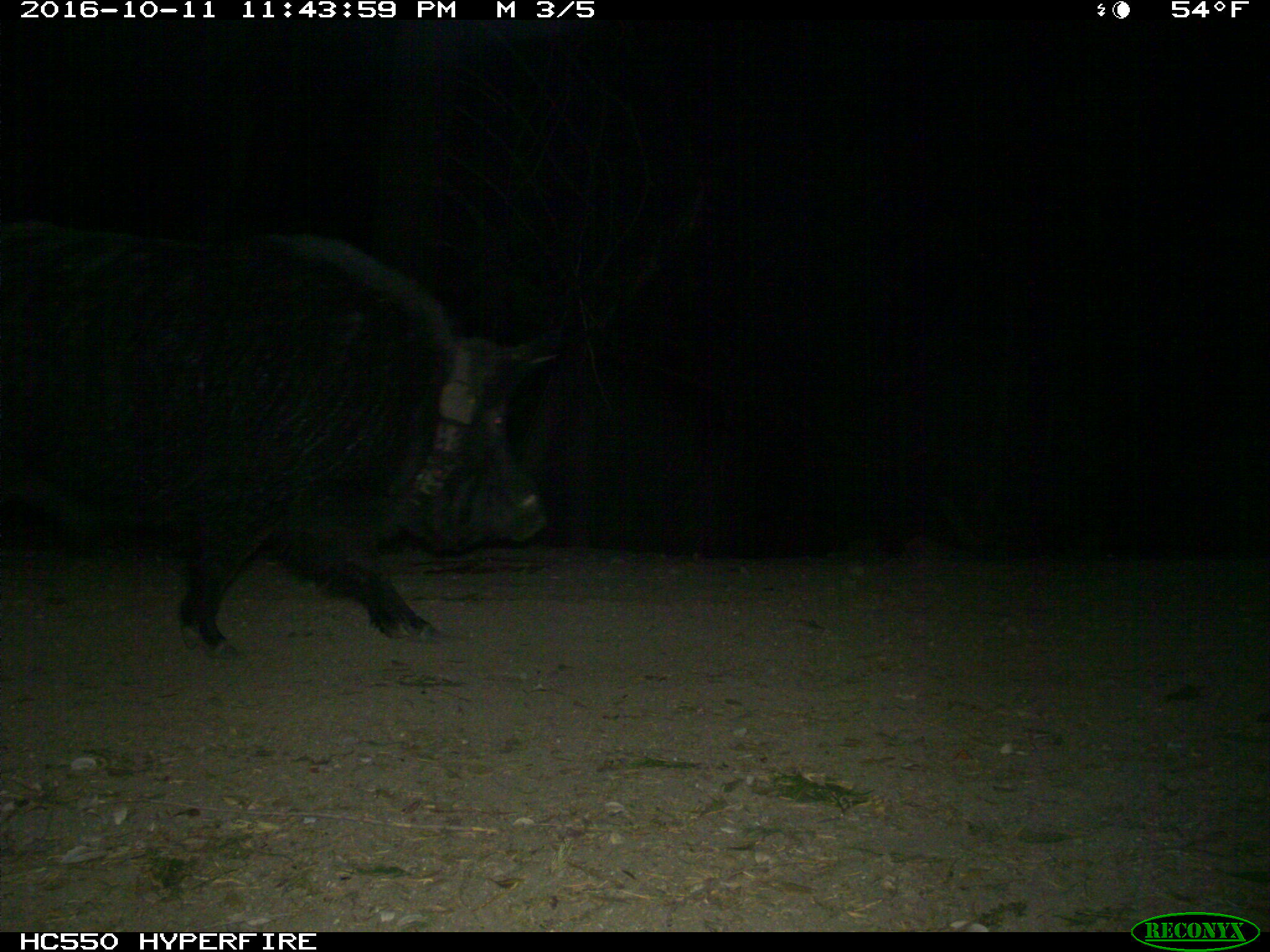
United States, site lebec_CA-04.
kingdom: Animalia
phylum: Chordata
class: Mammalia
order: Artiodactyla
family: Suidae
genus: Sus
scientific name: Sus scrofa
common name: wild boar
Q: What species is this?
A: Sus scrofa (wild boar).